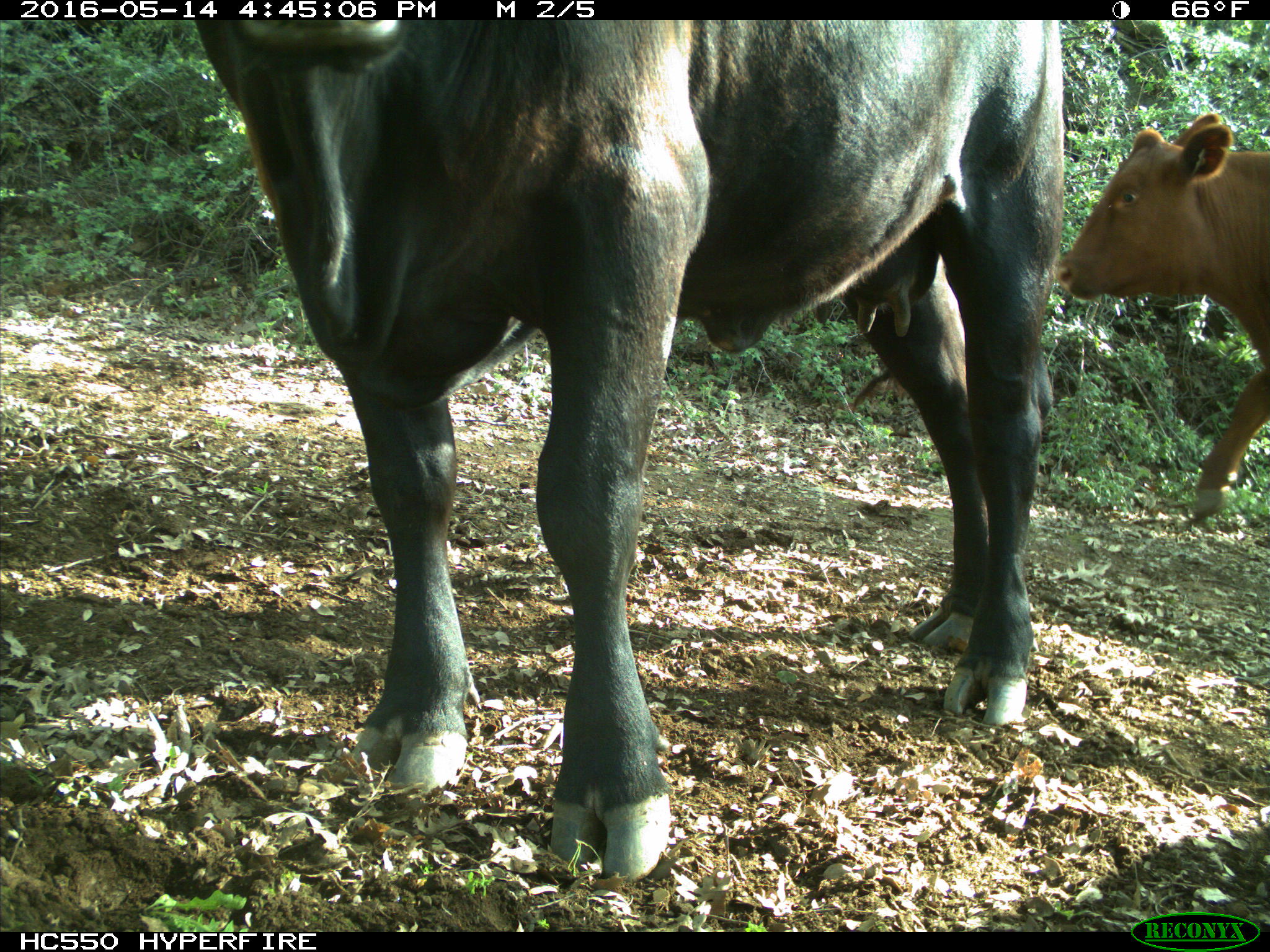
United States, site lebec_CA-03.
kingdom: Animalia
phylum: Chordata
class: Mammalia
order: Artiodactyla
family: Bovidae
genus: Bos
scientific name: Bos taurus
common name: domestic cow